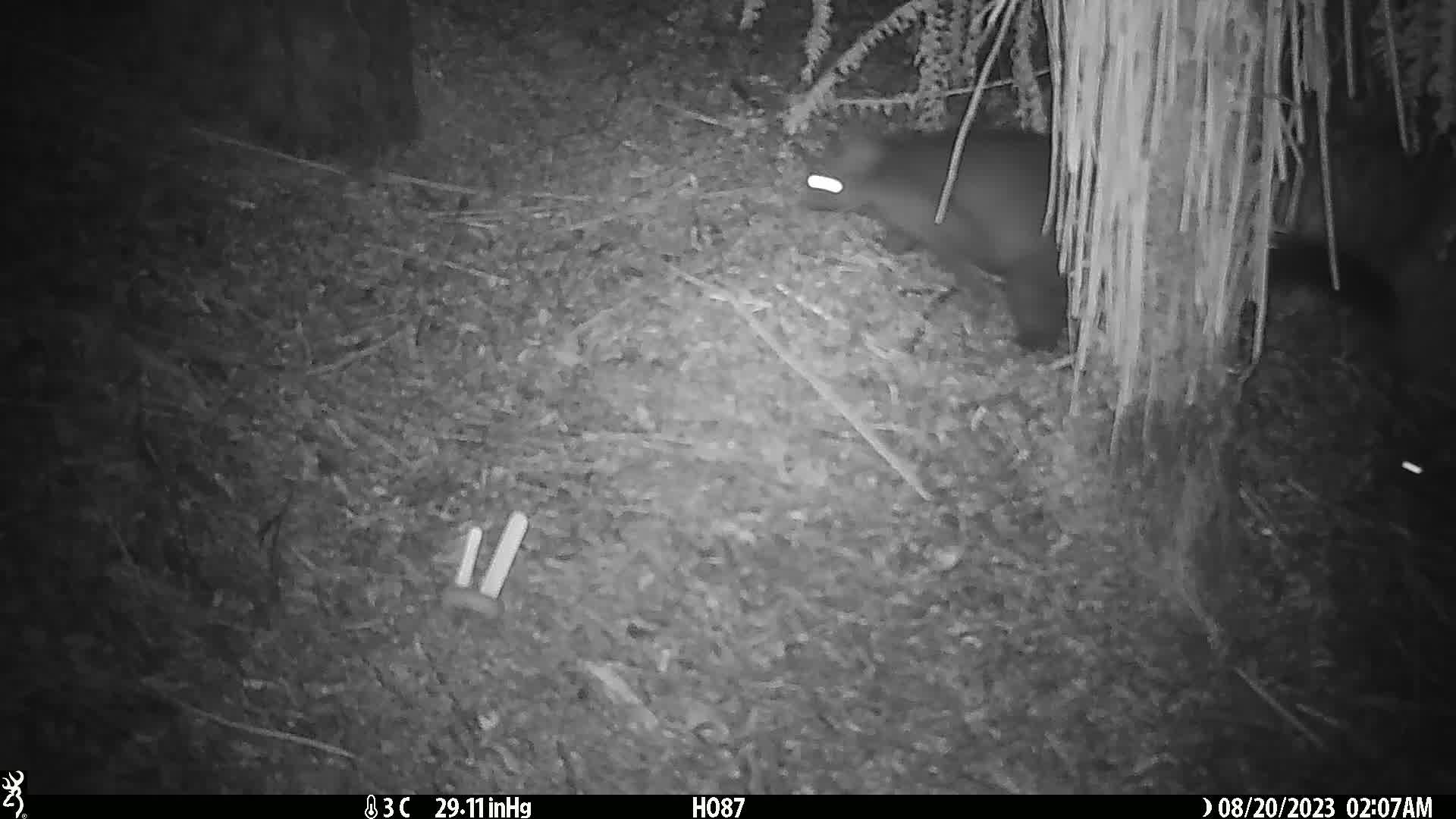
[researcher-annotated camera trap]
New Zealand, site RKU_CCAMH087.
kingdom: Animalia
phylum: Chordata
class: Mammalia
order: Diprotodontia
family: Phalangeridae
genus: Trichosurus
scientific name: Trichosurus vulpecula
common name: common brushtail possum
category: possum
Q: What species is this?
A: Possum (common brushtail possum) (Trichosurus vulpecula).